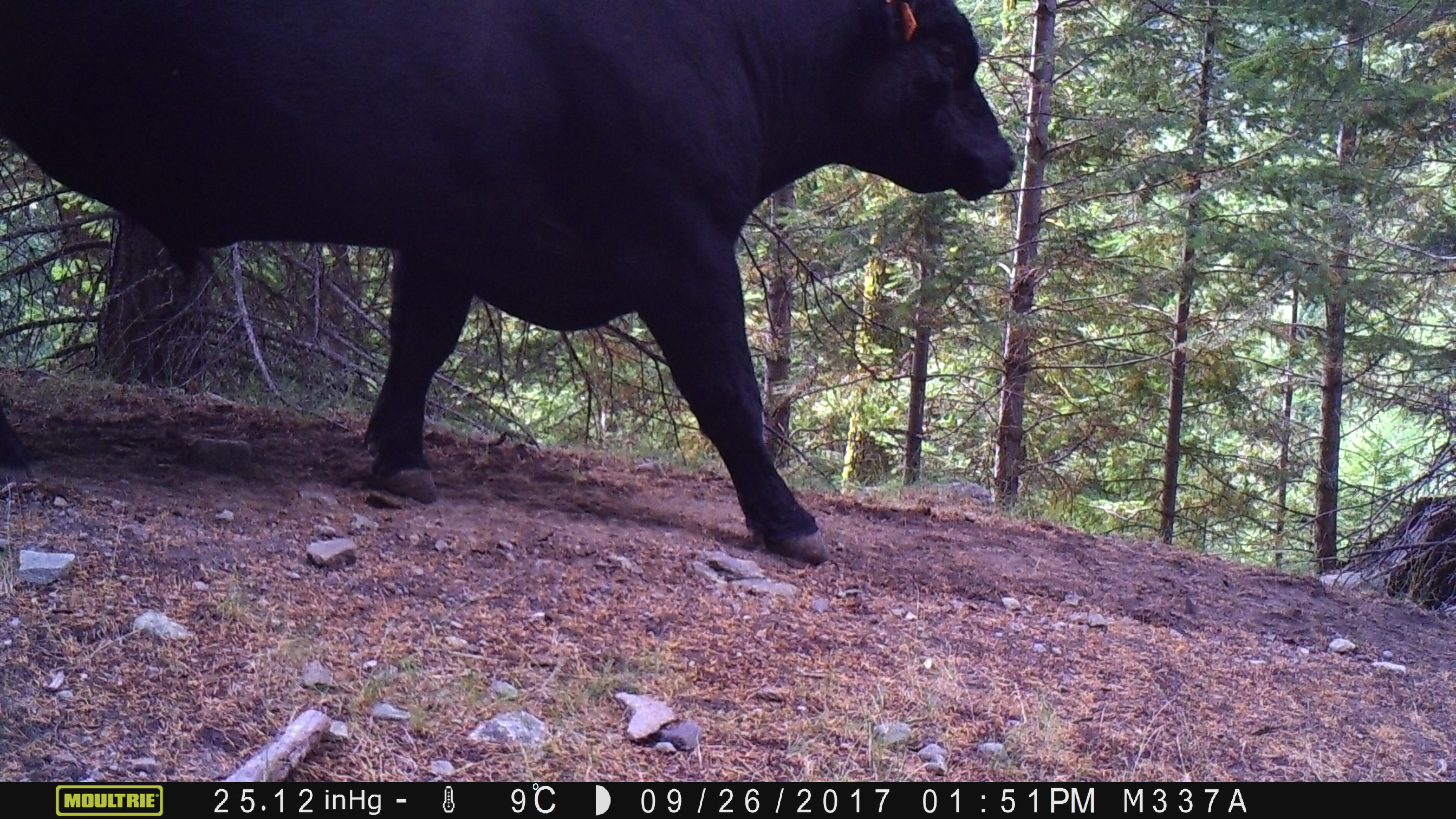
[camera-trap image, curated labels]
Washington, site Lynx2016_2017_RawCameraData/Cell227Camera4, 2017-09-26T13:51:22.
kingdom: Animalia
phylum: Chordata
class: Mammalia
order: Artiodactyla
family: Bovidae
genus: Bos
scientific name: Bos taurus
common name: domestic cattle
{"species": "domestic cattle (Bos taurus)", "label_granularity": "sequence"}